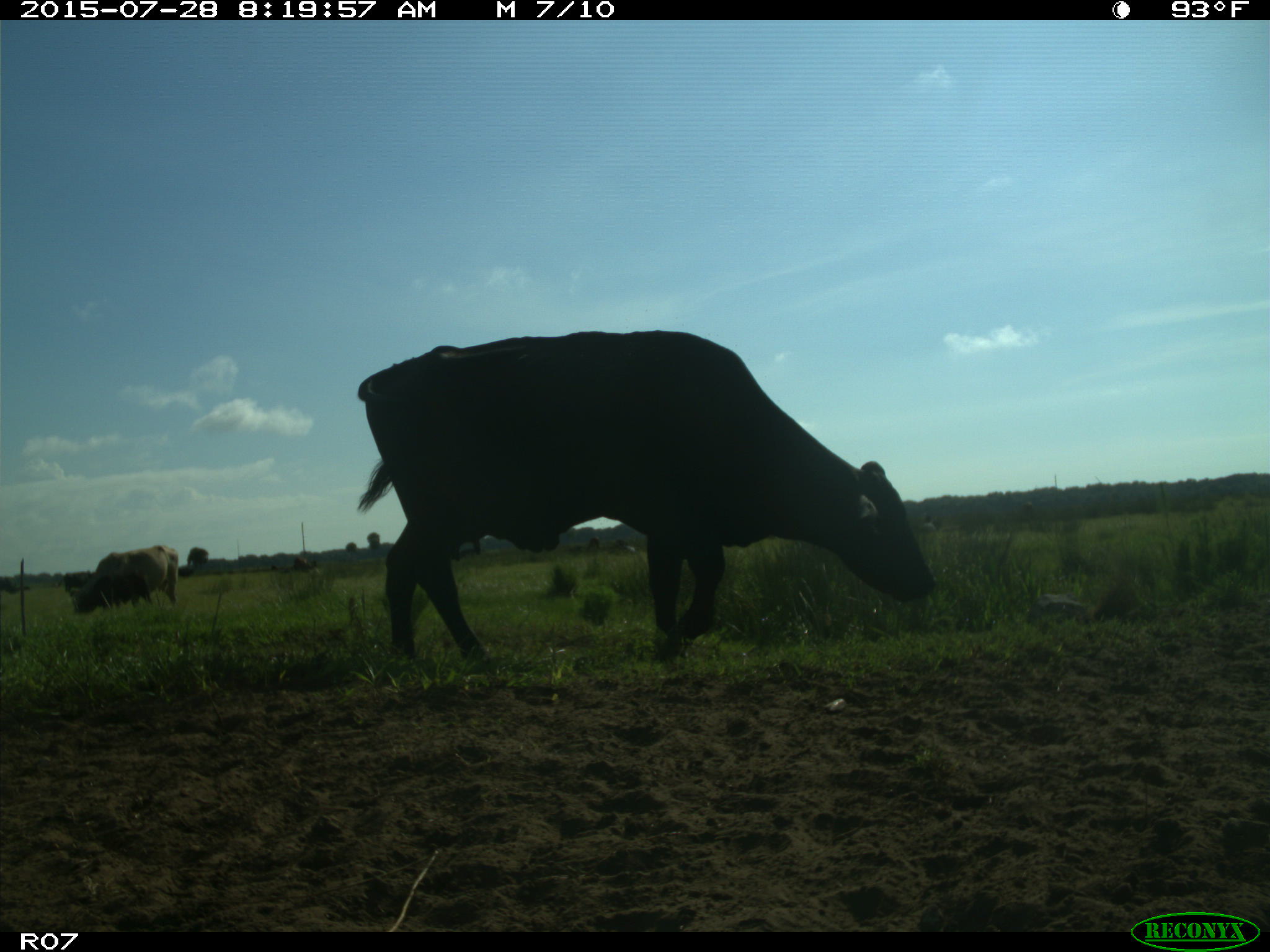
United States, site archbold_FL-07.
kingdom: Animalia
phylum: Chordata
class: Mammalia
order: Artiodactyla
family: Bovidae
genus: Bos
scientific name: Bos taurus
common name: domestic cow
Bos taurus (domestic cow).